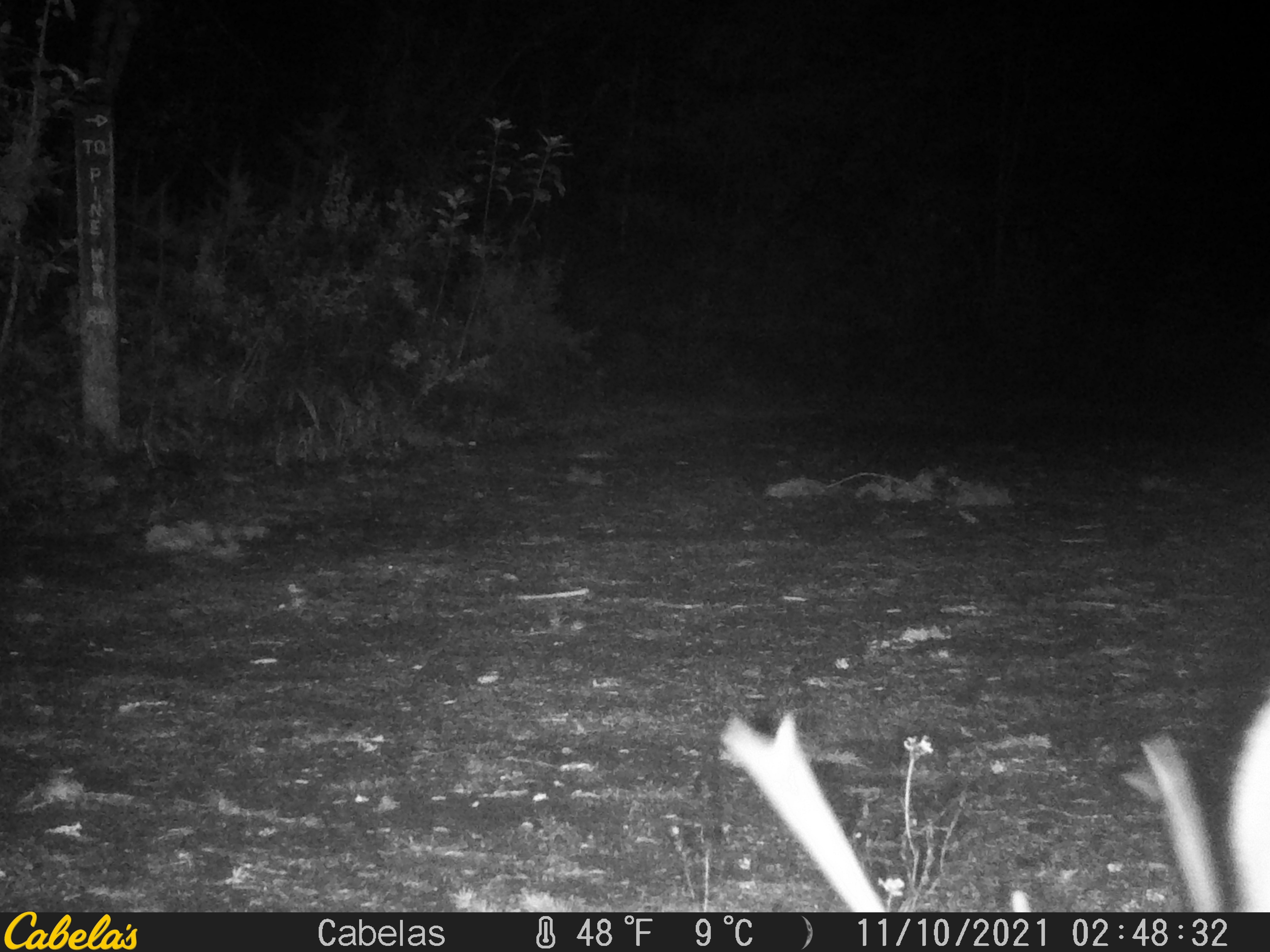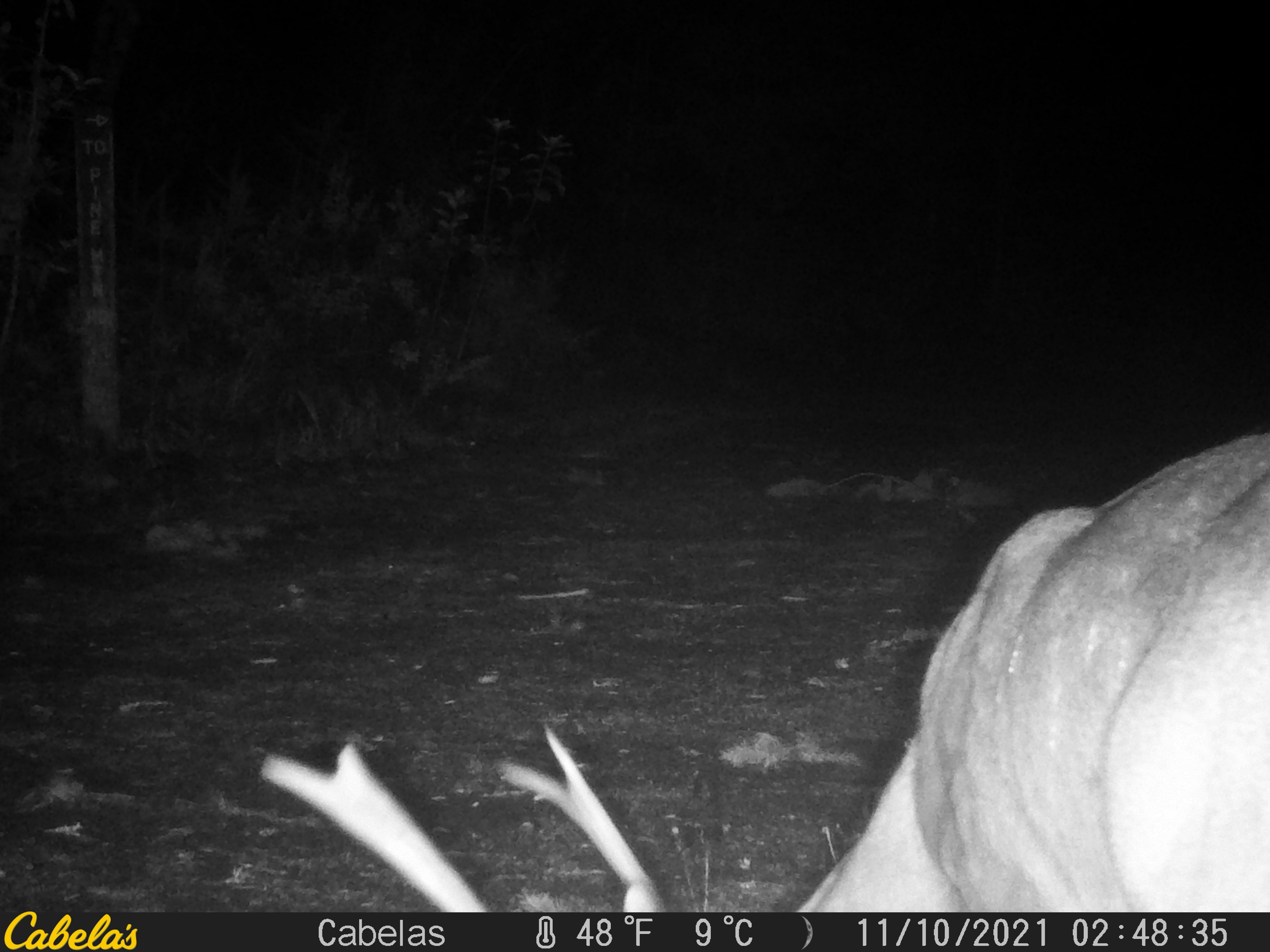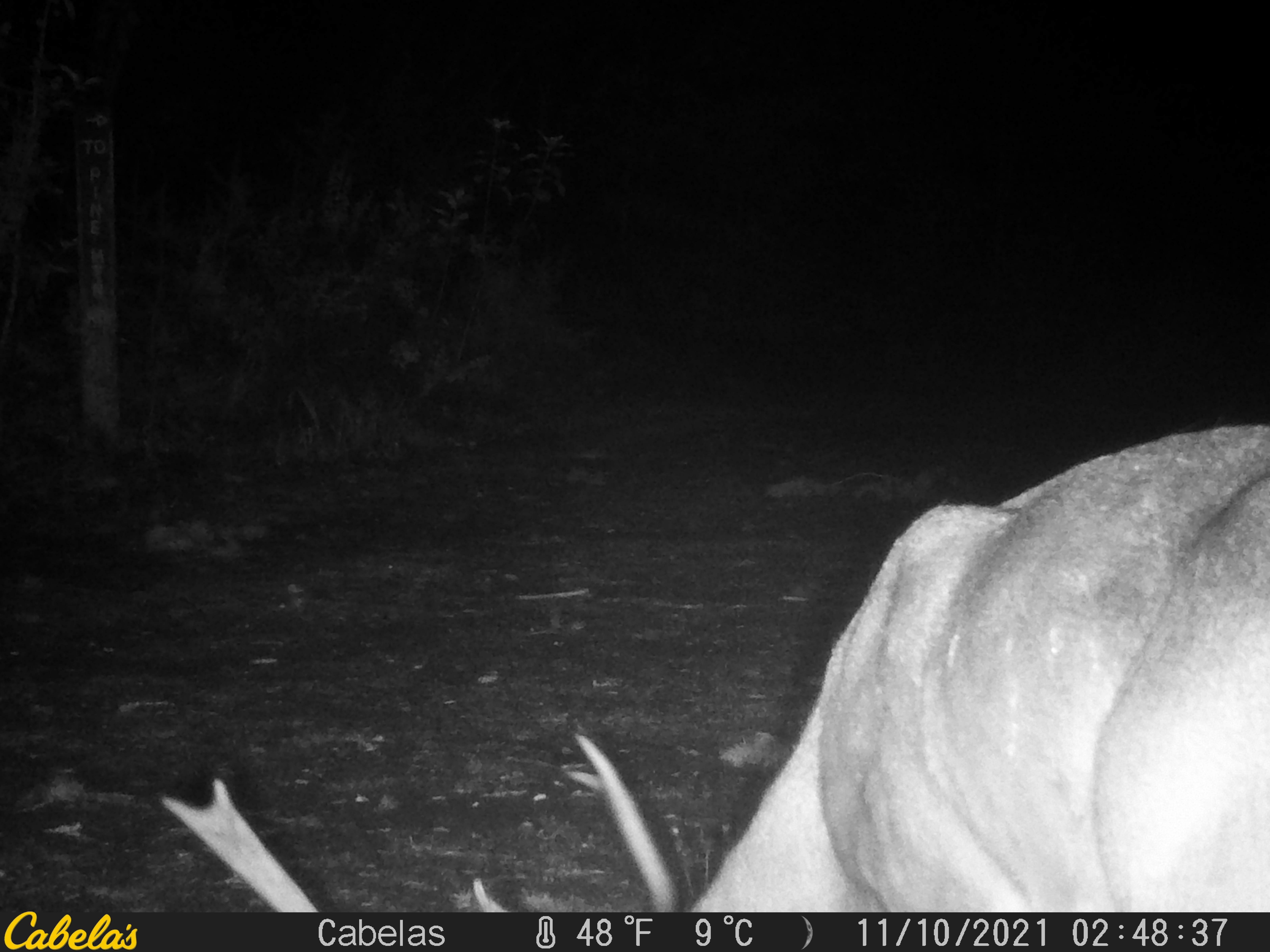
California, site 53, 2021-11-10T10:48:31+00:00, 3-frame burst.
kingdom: Animalia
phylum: Chordata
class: Mammalia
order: Artiodactyla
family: Cervidae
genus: Odocoileus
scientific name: Odocoileus hemionus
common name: mule deer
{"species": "mule deer (Odocoileus hemionus)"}